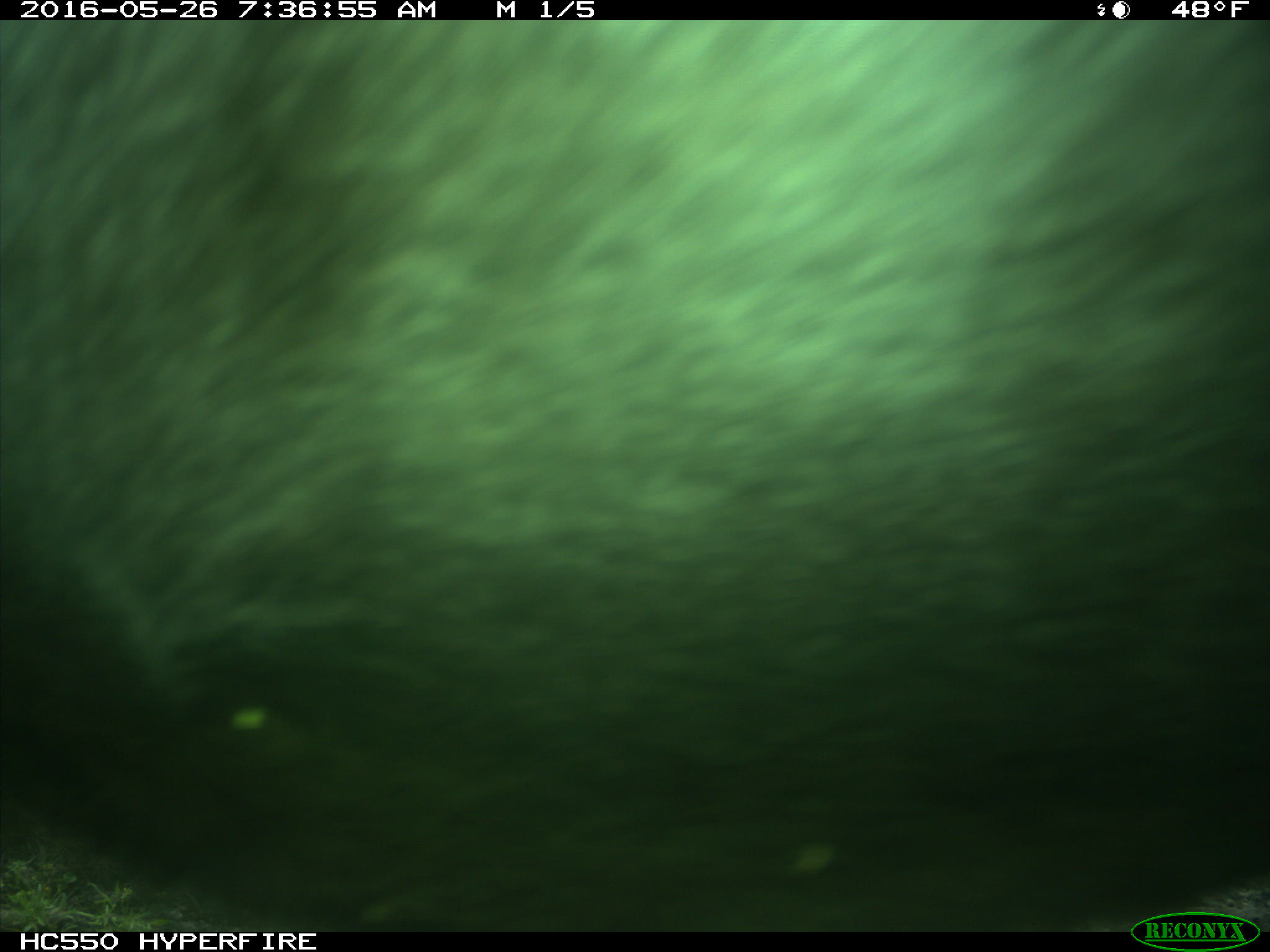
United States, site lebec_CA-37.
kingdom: Animalia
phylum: Chordata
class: Mammalia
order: Artiodactyla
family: Bovidae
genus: Bos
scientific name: Bos taurus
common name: domestic cow